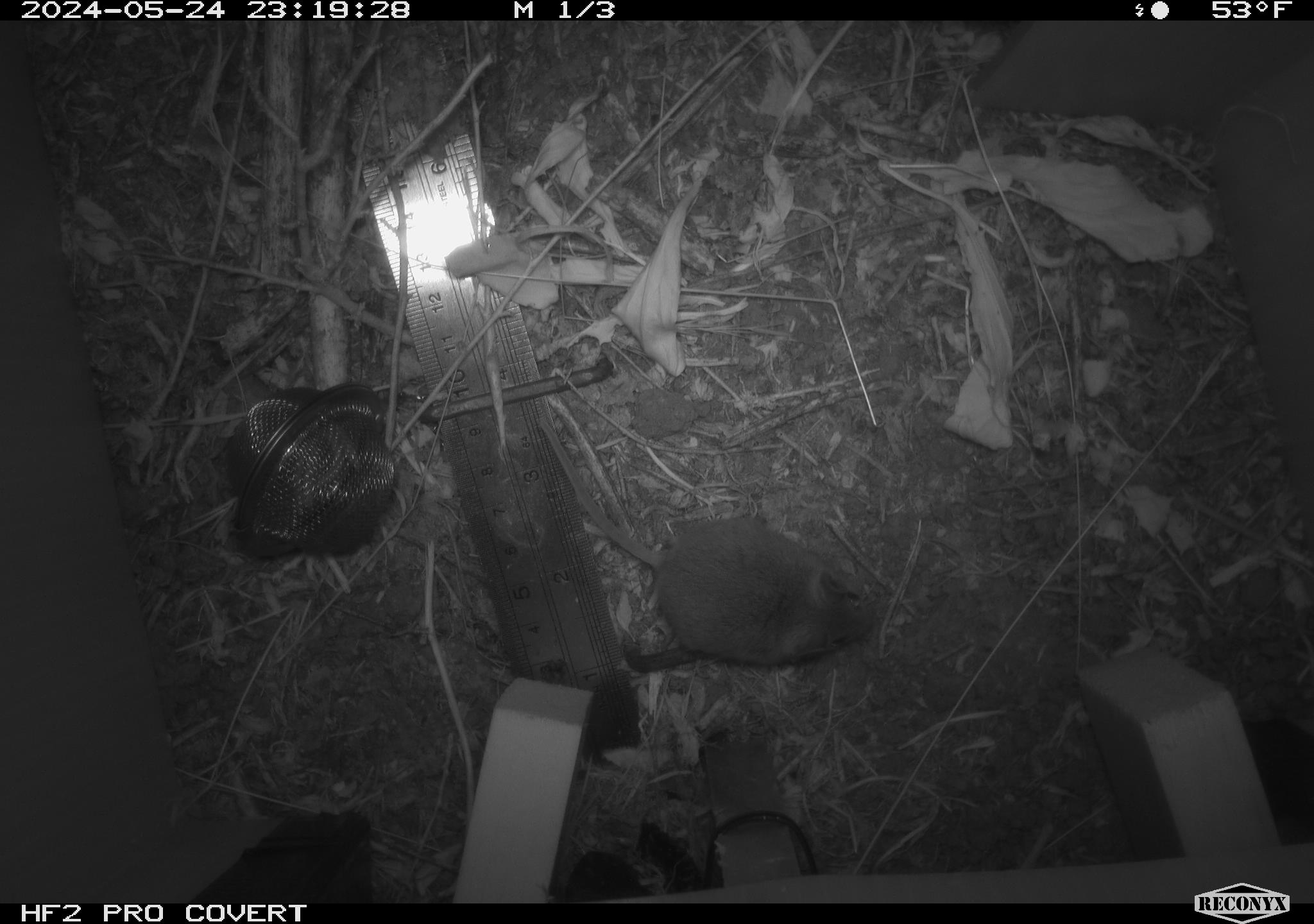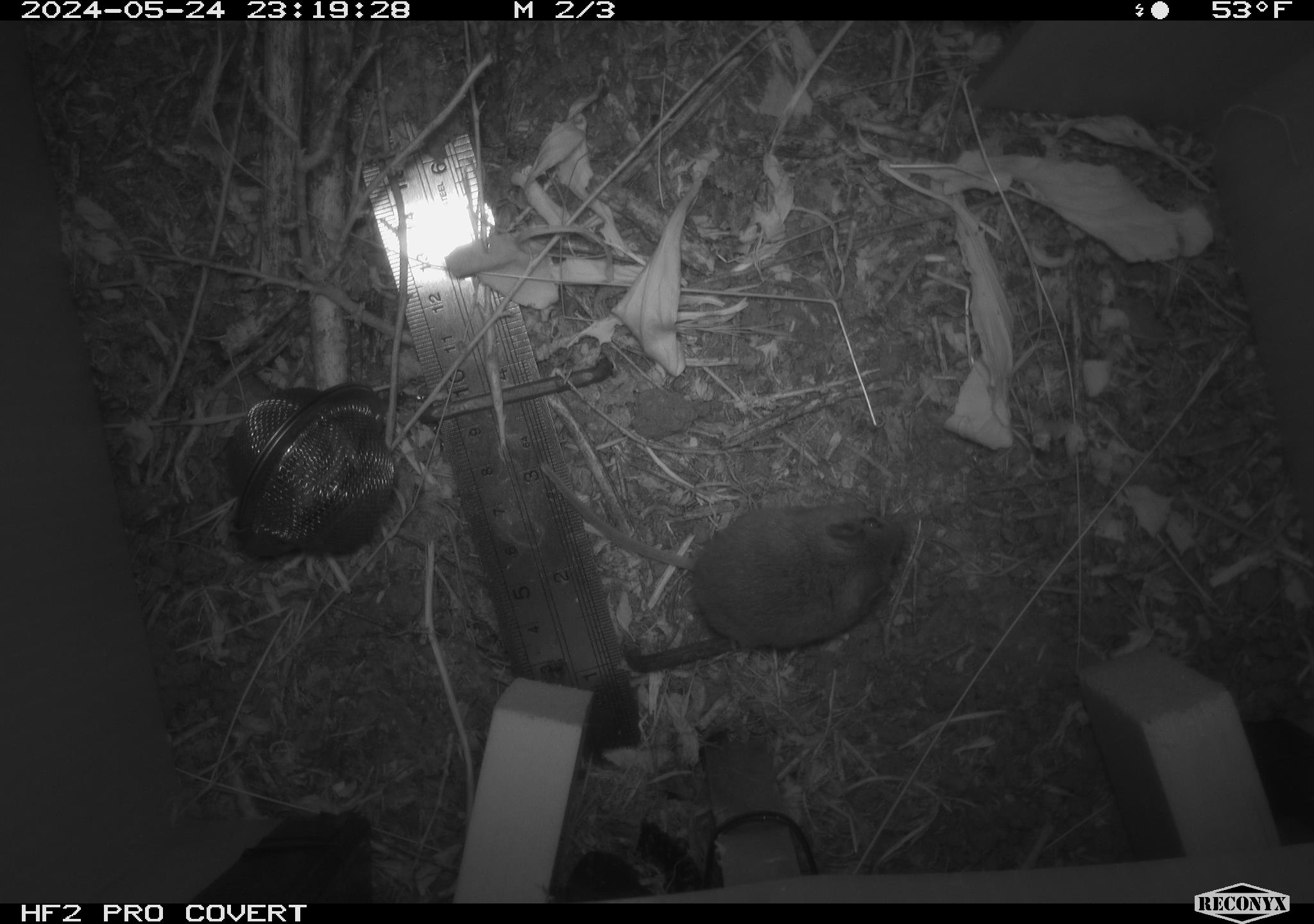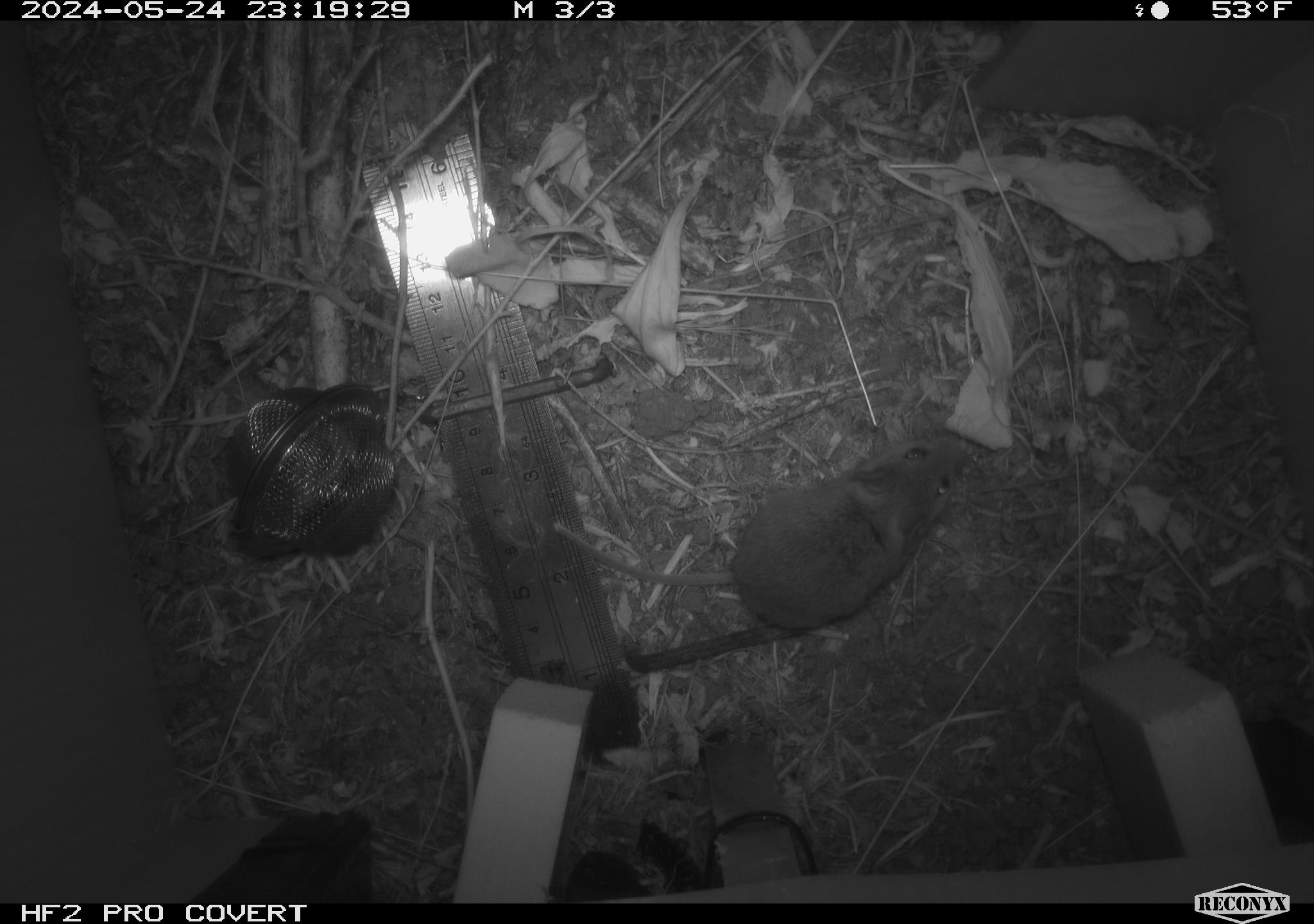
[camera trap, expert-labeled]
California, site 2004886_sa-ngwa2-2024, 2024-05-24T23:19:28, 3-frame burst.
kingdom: Animalia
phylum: Chordata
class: Mammalia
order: Rodentia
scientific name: Rodentia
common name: mouse species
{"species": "mouse species (Rodentia)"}